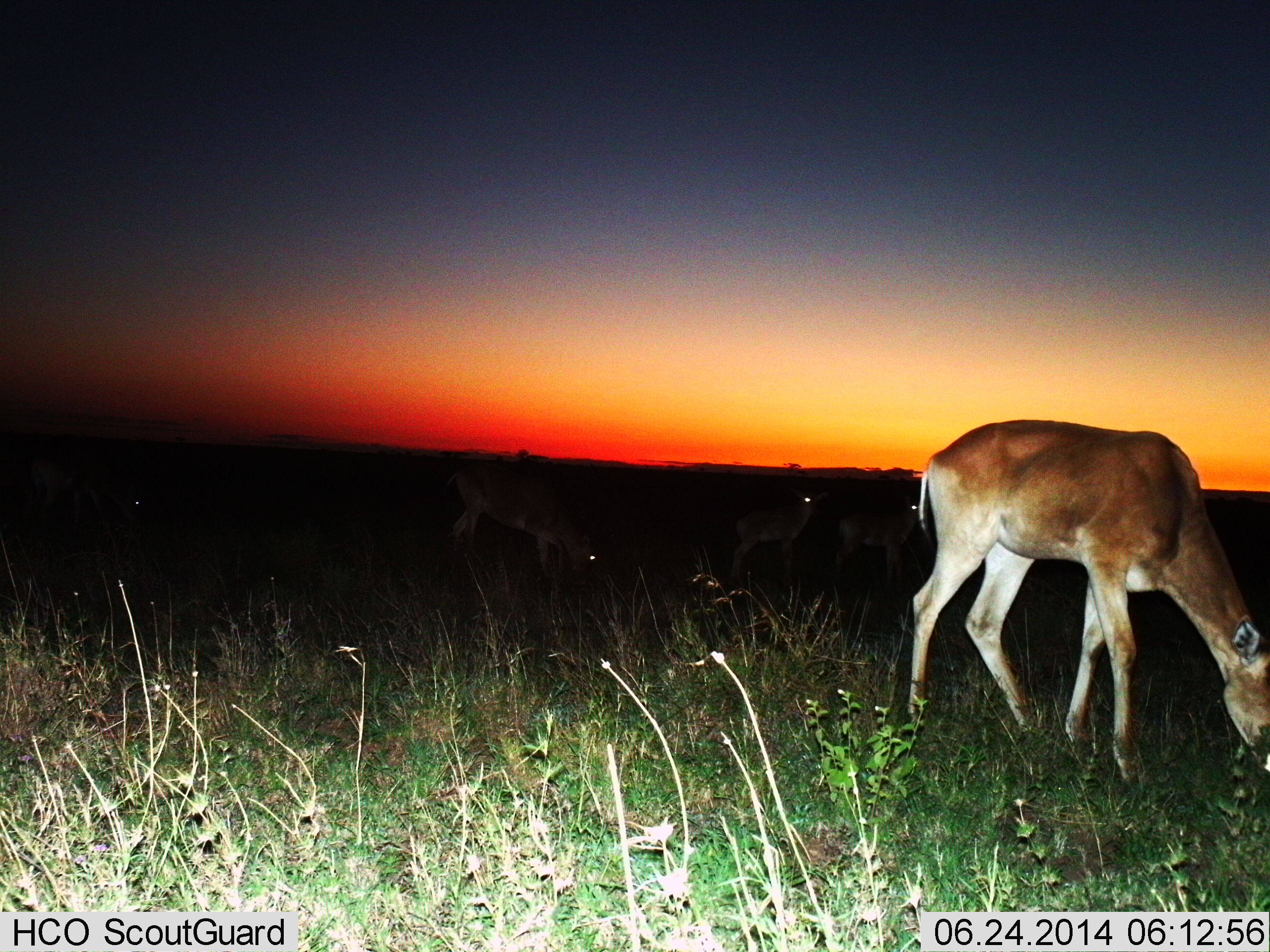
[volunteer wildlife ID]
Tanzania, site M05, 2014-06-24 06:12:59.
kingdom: Animalia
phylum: Chordata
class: Mammalia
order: Artiodactyla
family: Bovidae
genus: Alcelaphus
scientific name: Alcelaphus buselaphus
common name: hartebeest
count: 4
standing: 43%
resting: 0%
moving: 0%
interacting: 0%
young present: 29%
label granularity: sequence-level